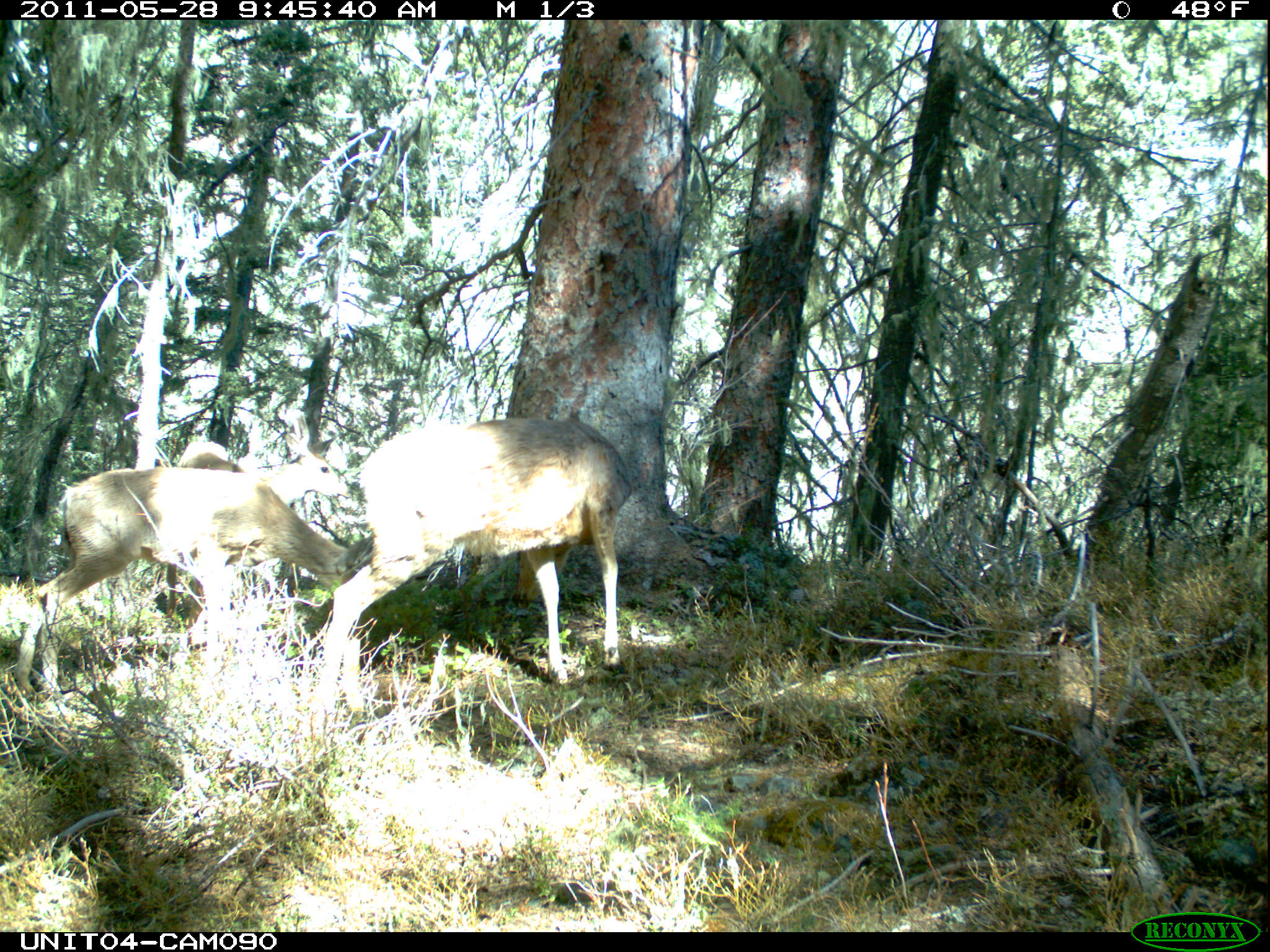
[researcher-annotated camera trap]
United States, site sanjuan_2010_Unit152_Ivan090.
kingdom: Animalia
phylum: Chordata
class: Mammalia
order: Artiodactyla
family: Cervidae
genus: Odocoileus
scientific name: Odocoileus hemionus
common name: mule deer